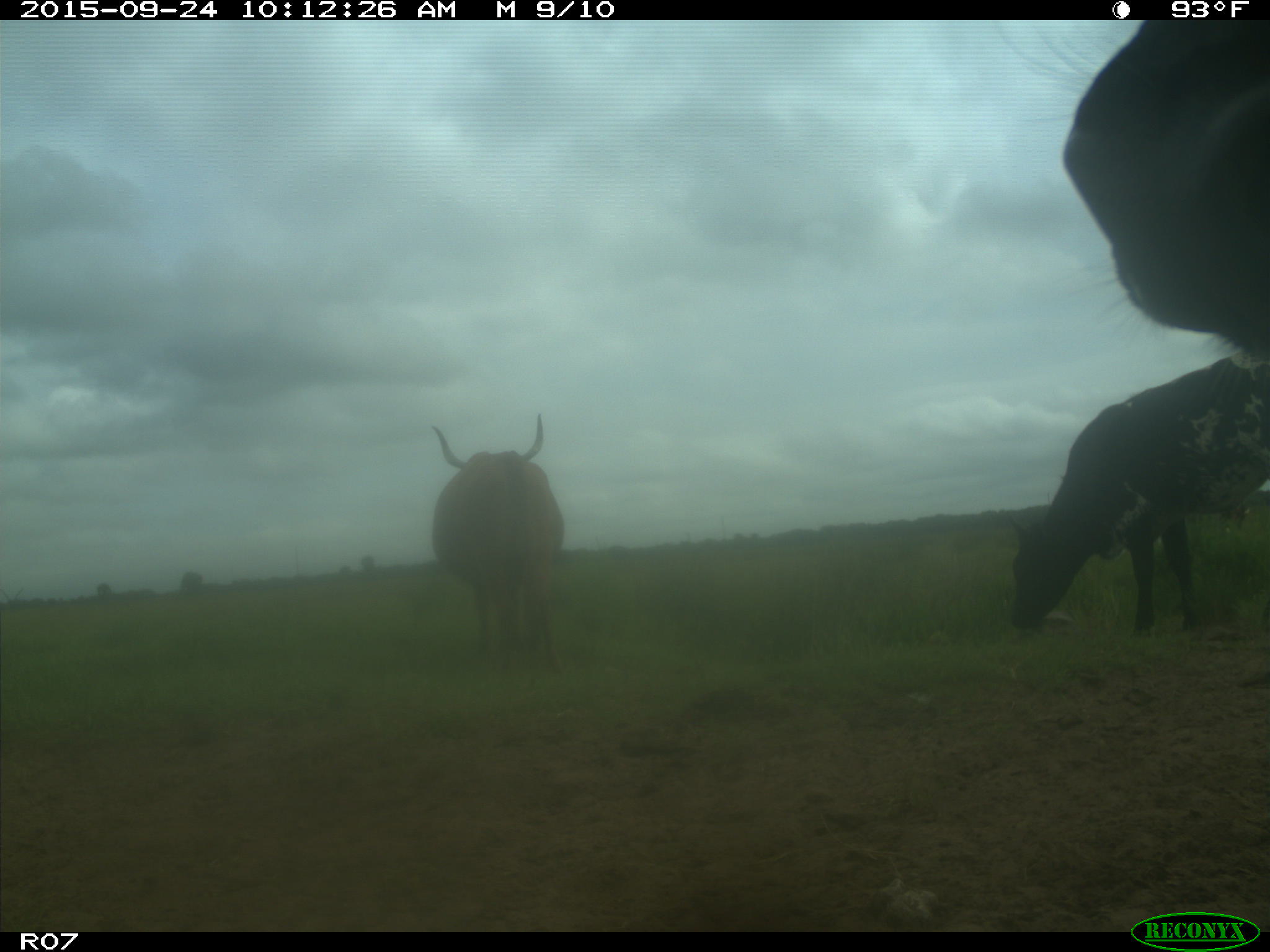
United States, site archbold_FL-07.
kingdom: Animalia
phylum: Chordata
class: Mammalia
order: Artiodactyla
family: Bovidae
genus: Bos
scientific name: Bos taurus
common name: domestic cow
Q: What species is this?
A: Bos taurus (domestic cow).